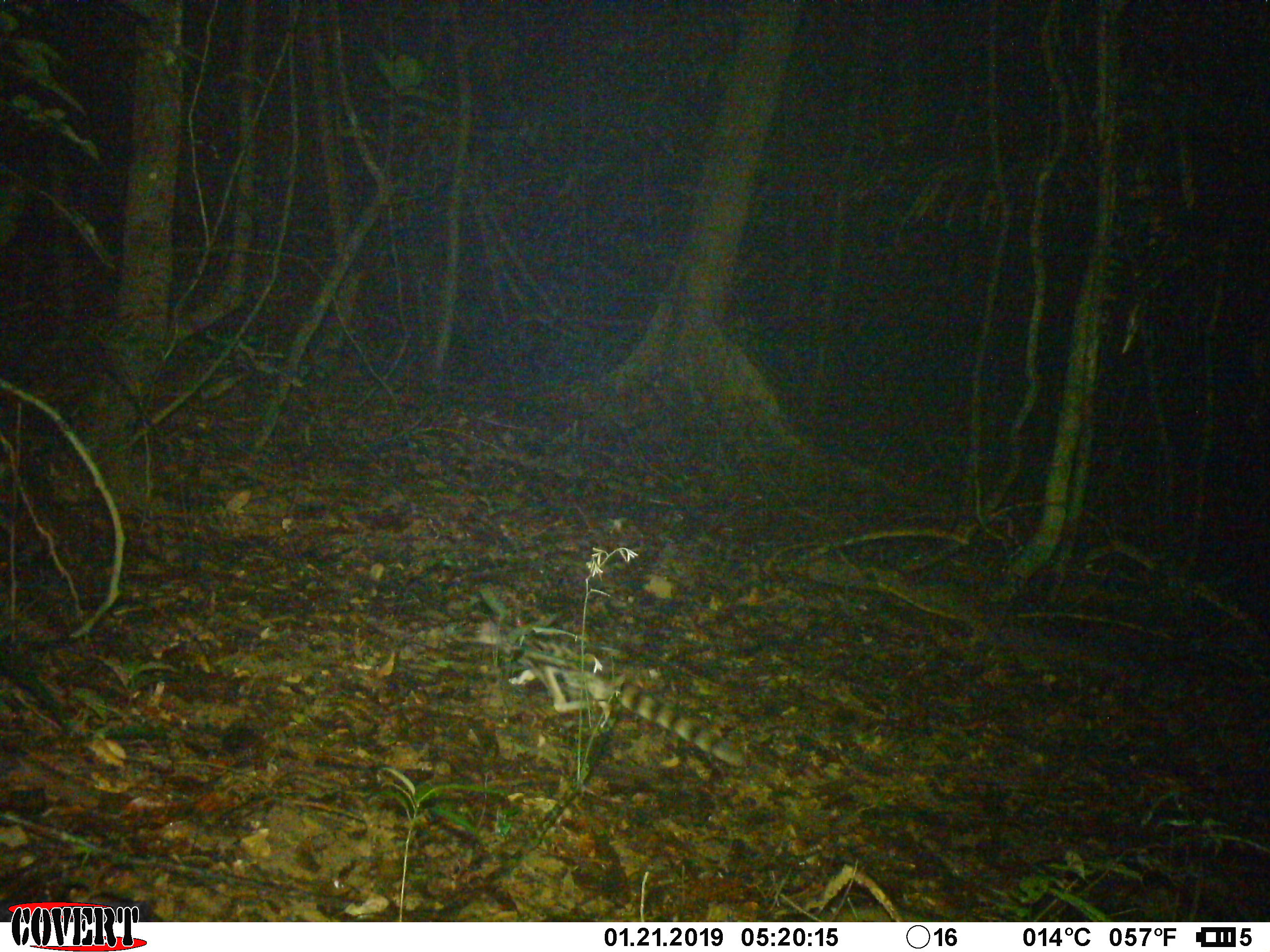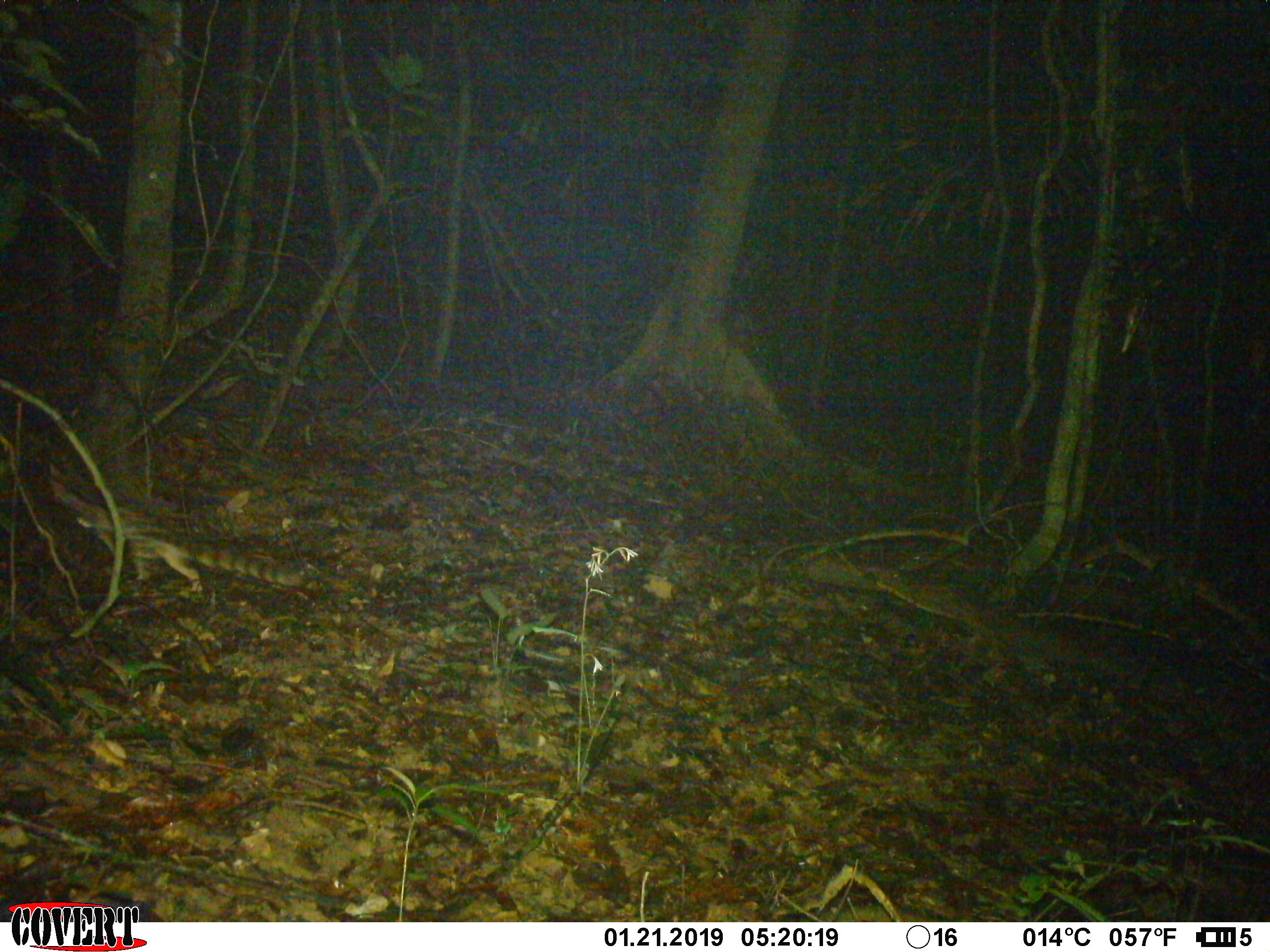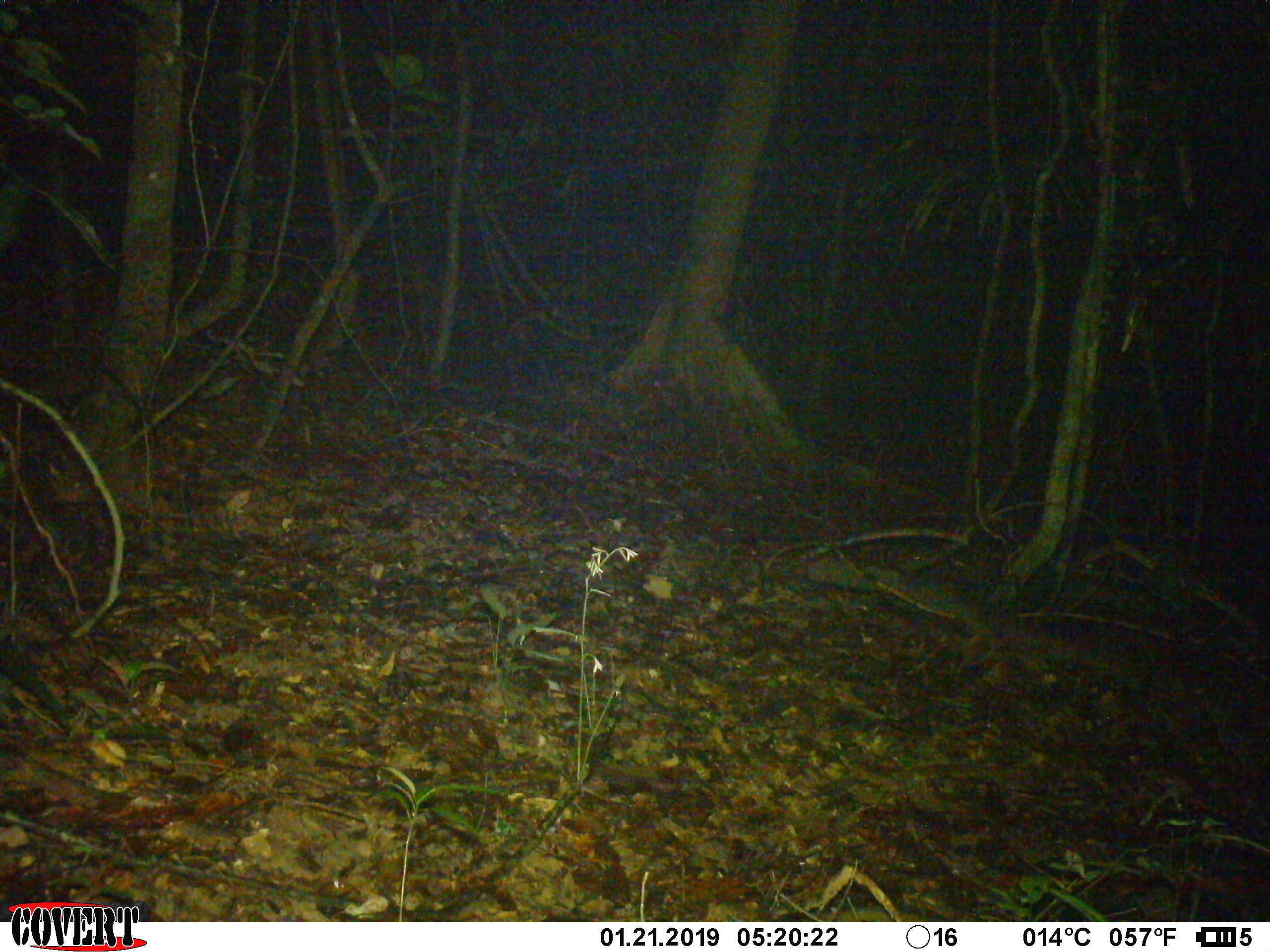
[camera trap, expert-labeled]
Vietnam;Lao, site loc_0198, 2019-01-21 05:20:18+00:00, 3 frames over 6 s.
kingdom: Animalia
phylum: Chordata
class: Mammalia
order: Carnivora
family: Prionodontidae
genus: Prionodon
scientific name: Prionodon pardicolor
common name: spotted linsang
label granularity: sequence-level